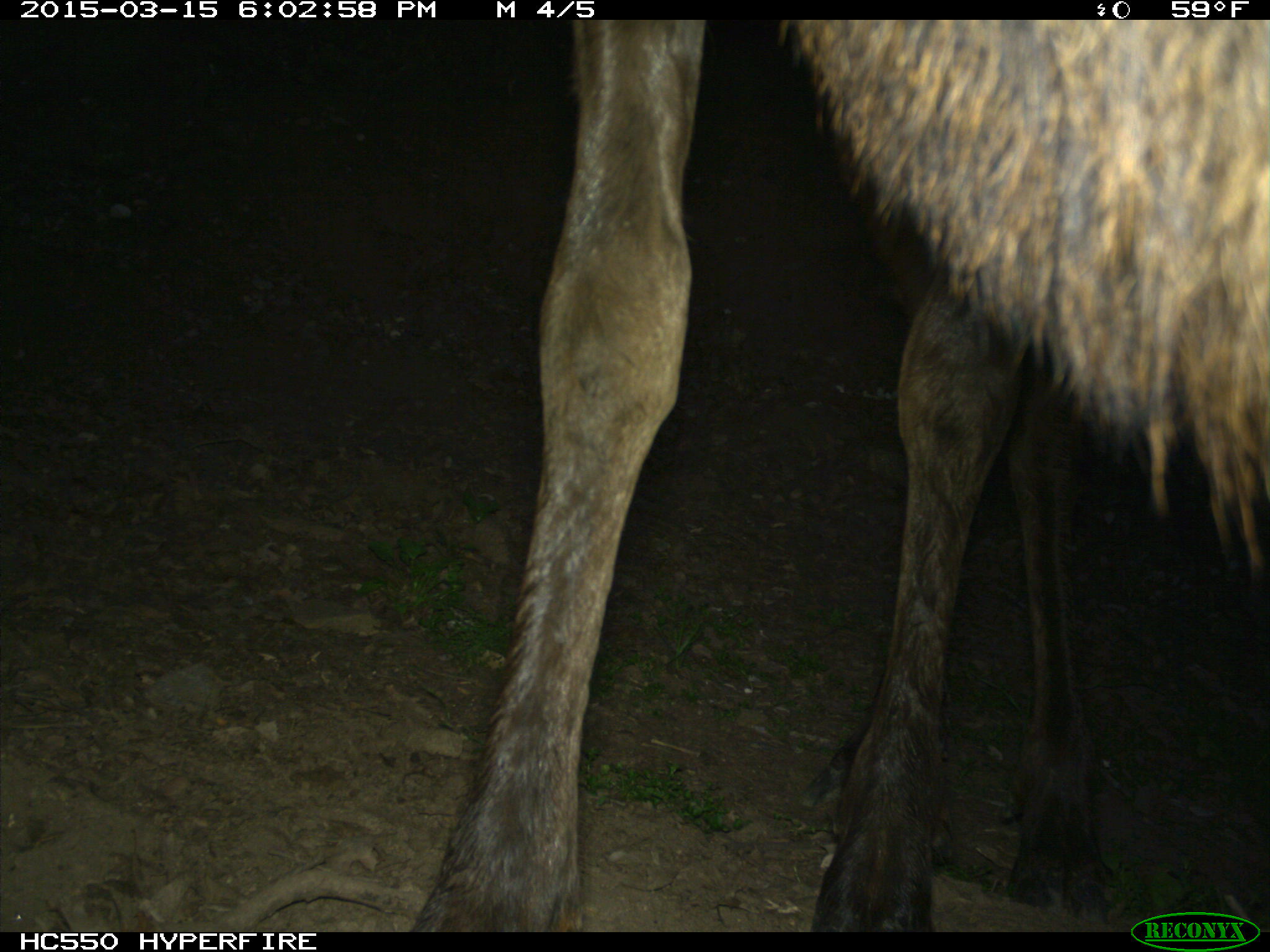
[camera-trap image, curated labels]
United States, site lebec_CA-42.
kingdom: Animalia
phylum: Chordata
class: Mammalia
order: Artiodactyla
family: Cervidae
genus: Cervus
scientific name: Cervus canadensis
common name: elk